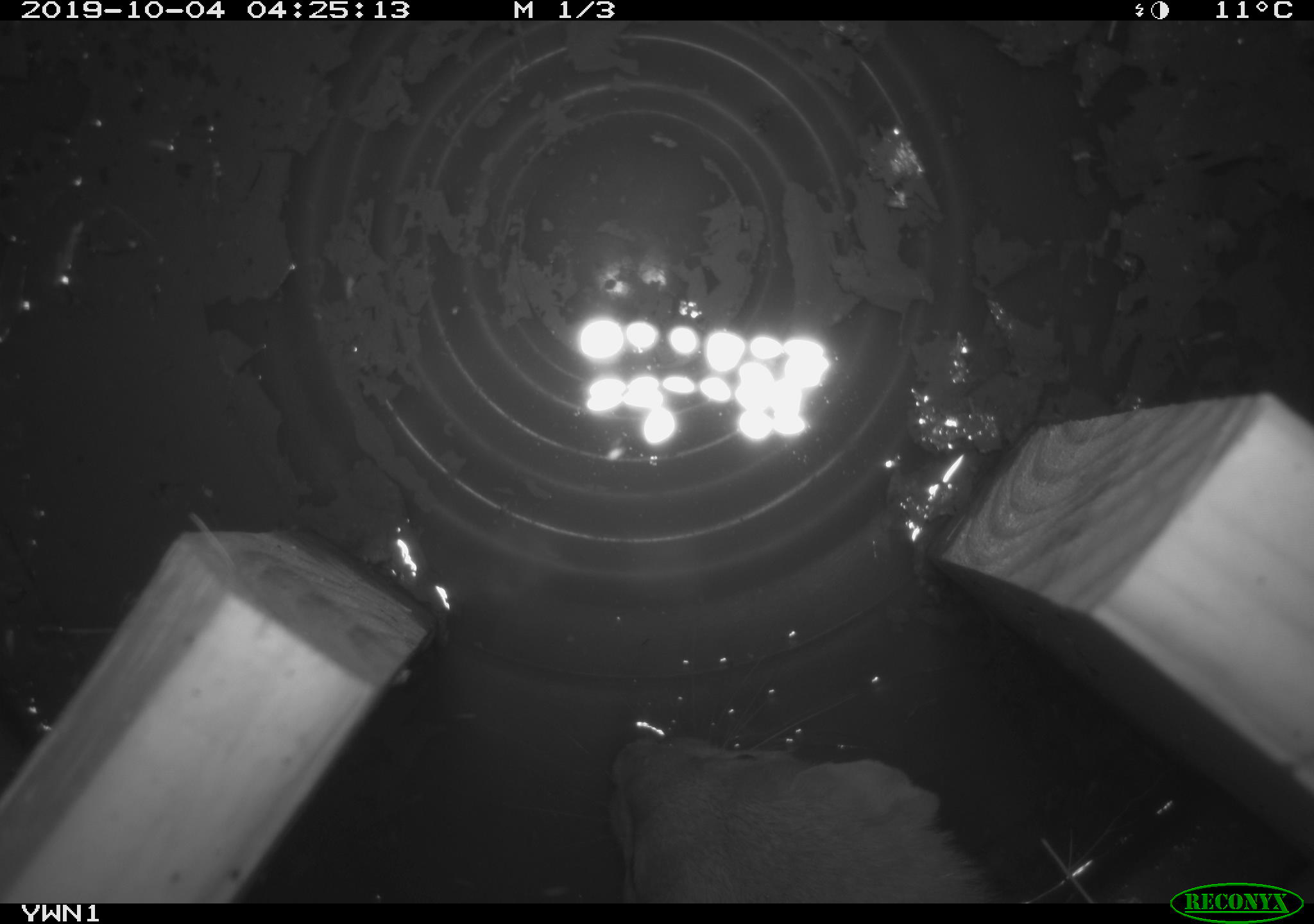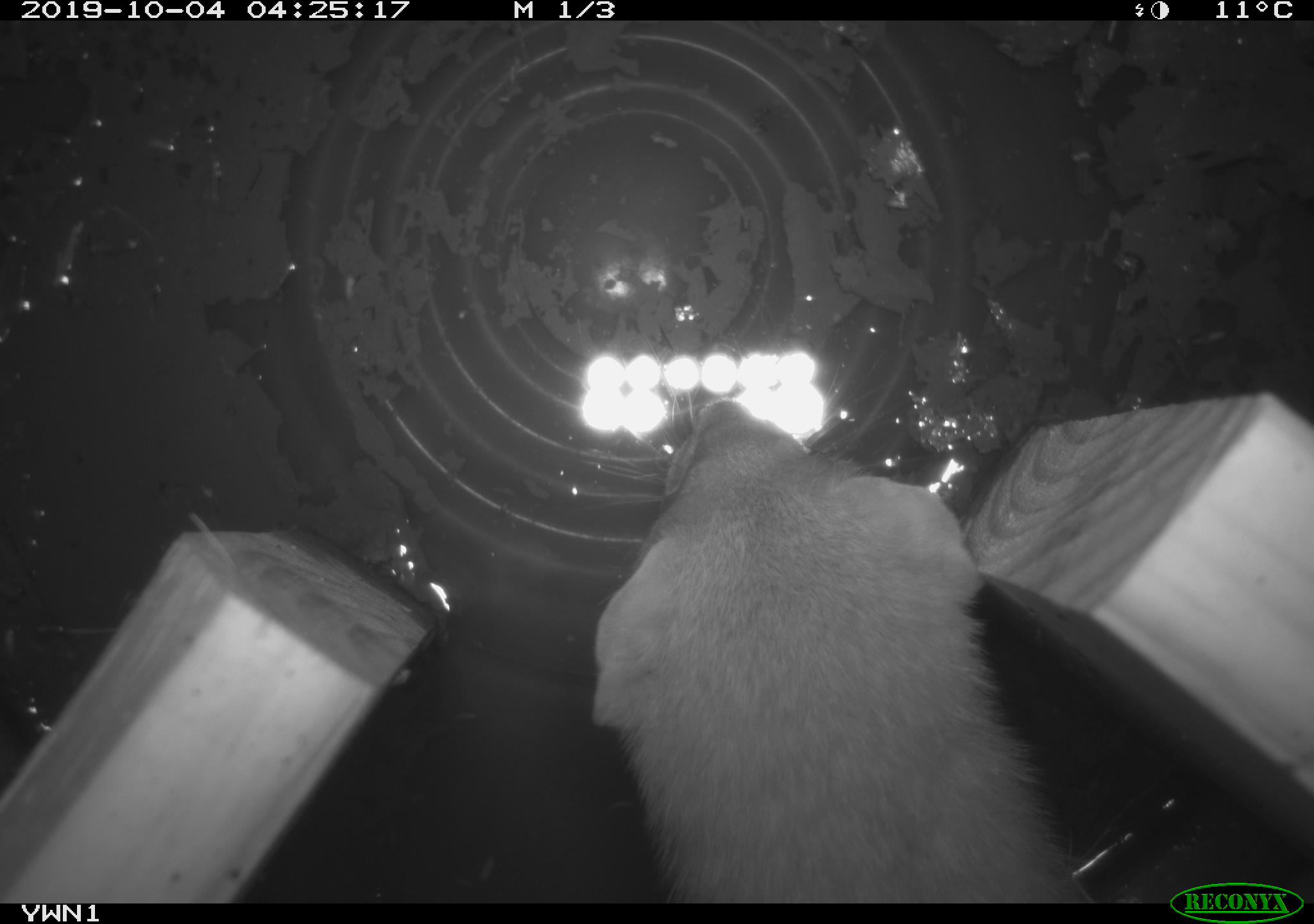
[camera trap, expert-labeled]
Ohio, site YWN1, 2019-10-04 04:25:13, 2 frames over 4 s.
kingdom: Animalia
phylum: Chordata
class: Mammalia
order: Carnivora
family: Mustelidae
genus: Neogale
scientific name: Neogale frenata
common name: long-tailed weasel